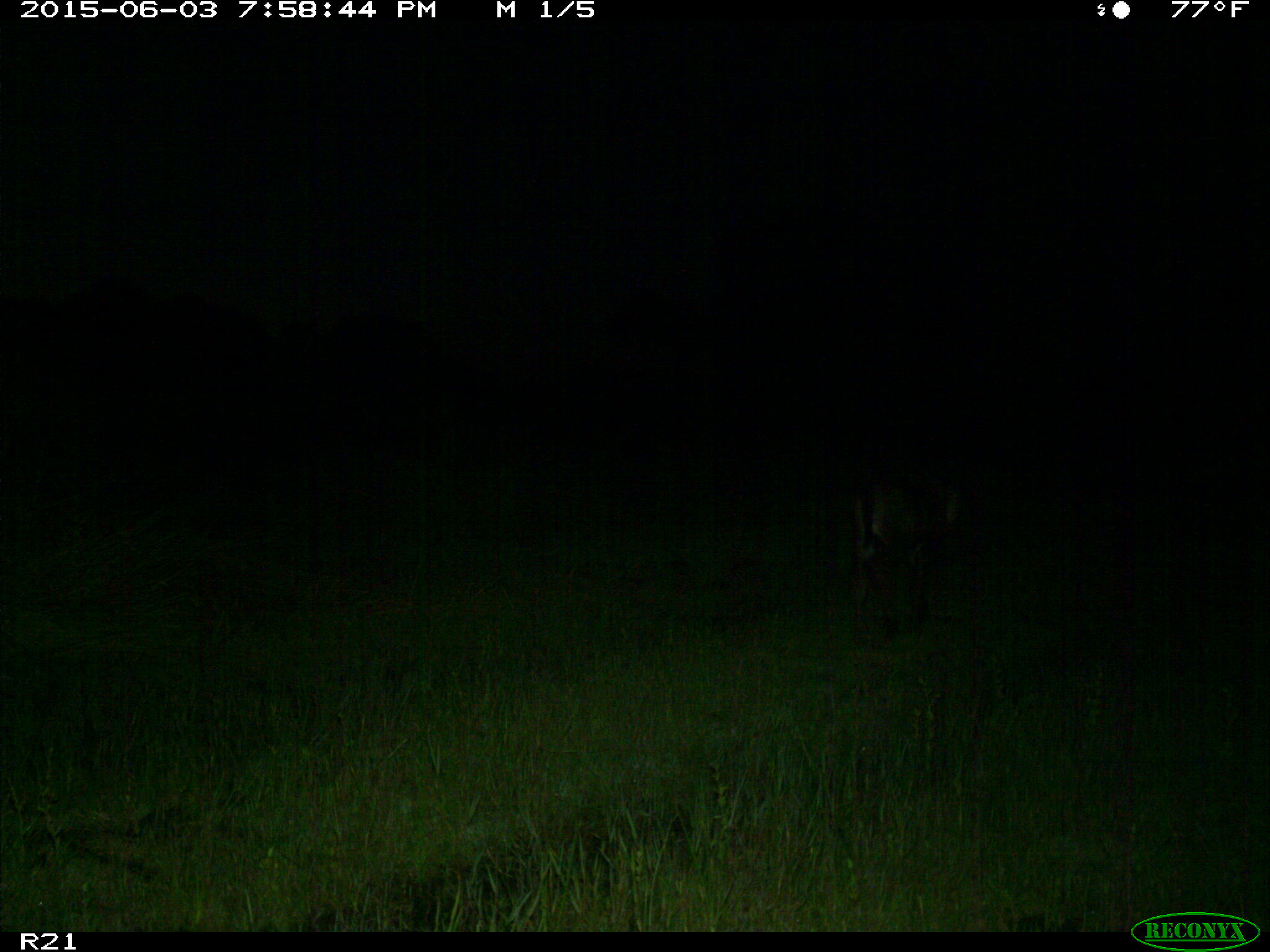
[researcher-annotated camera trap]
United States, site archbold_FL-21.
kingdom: Animalia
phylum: Chordata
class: Mammalia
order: Artiodactyla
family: Bovidae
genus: Bos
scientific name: Bos taurus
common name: domestic cow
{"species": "Bos taurus (domestic cow)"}